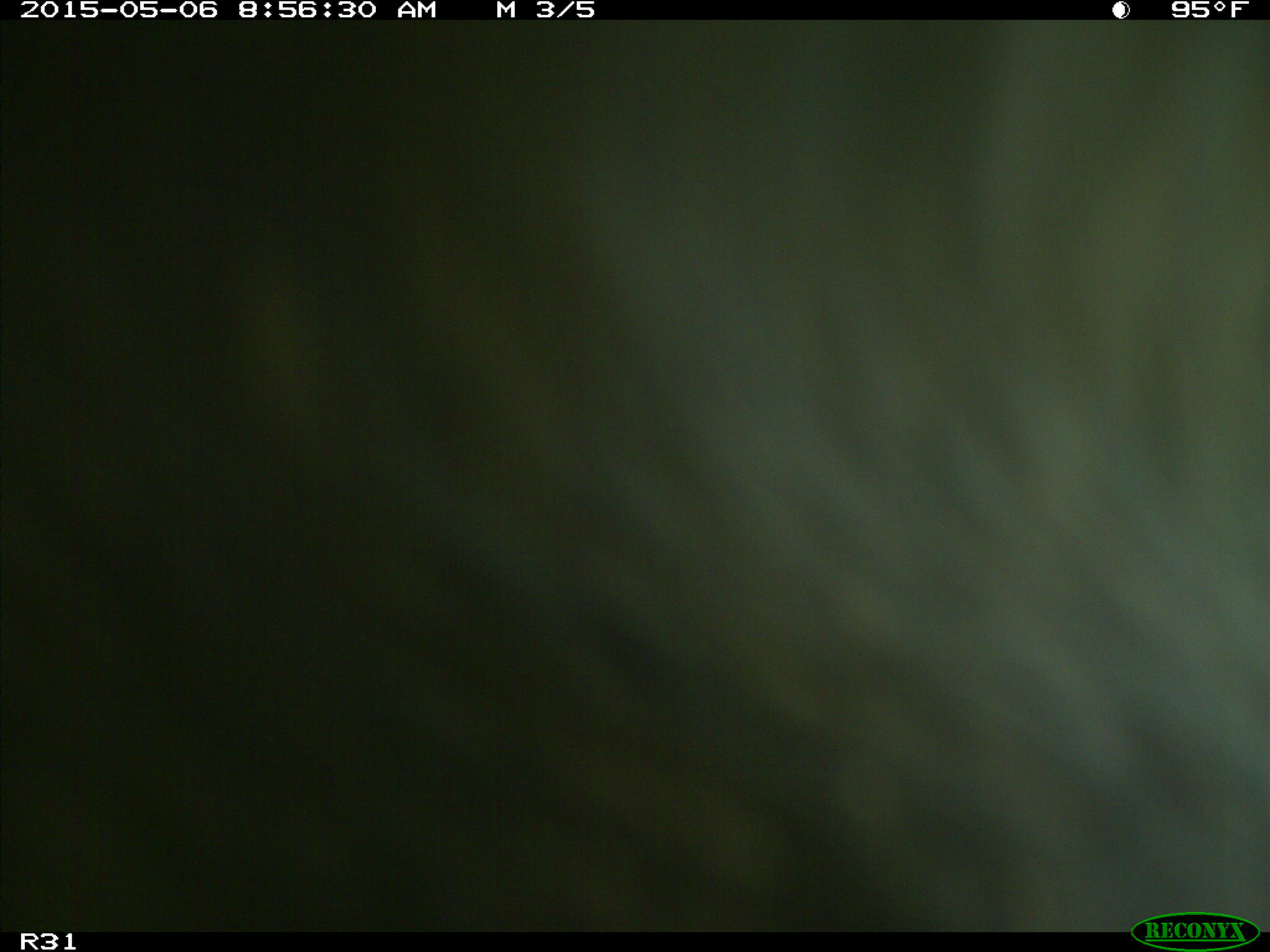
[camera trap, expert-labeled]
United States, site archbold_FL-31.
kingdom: Animalia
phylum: Chordata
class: Mammalia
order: Artiodactyla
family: Bovidae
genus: Bos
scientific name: Bos taurus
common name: domestic cow